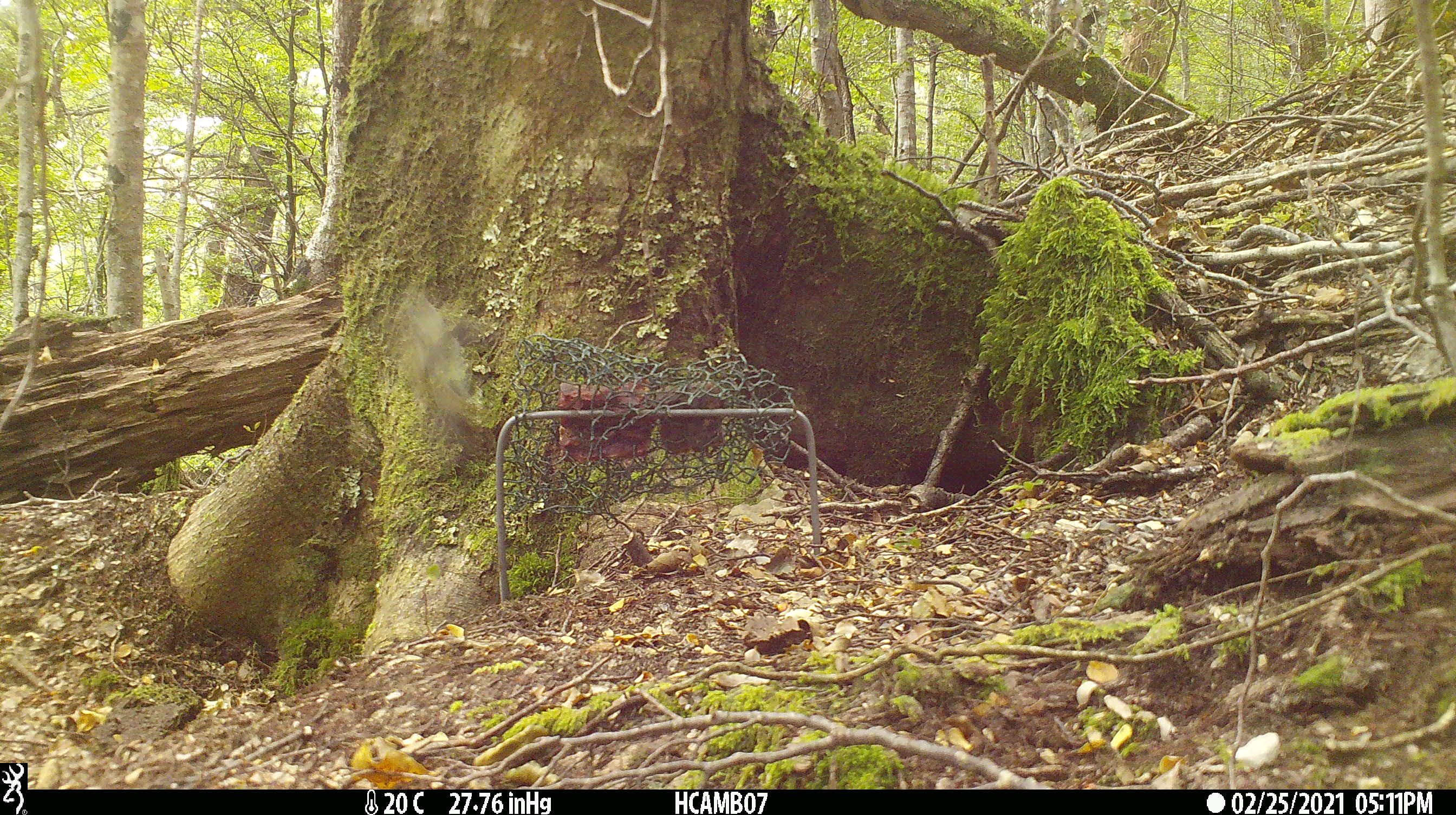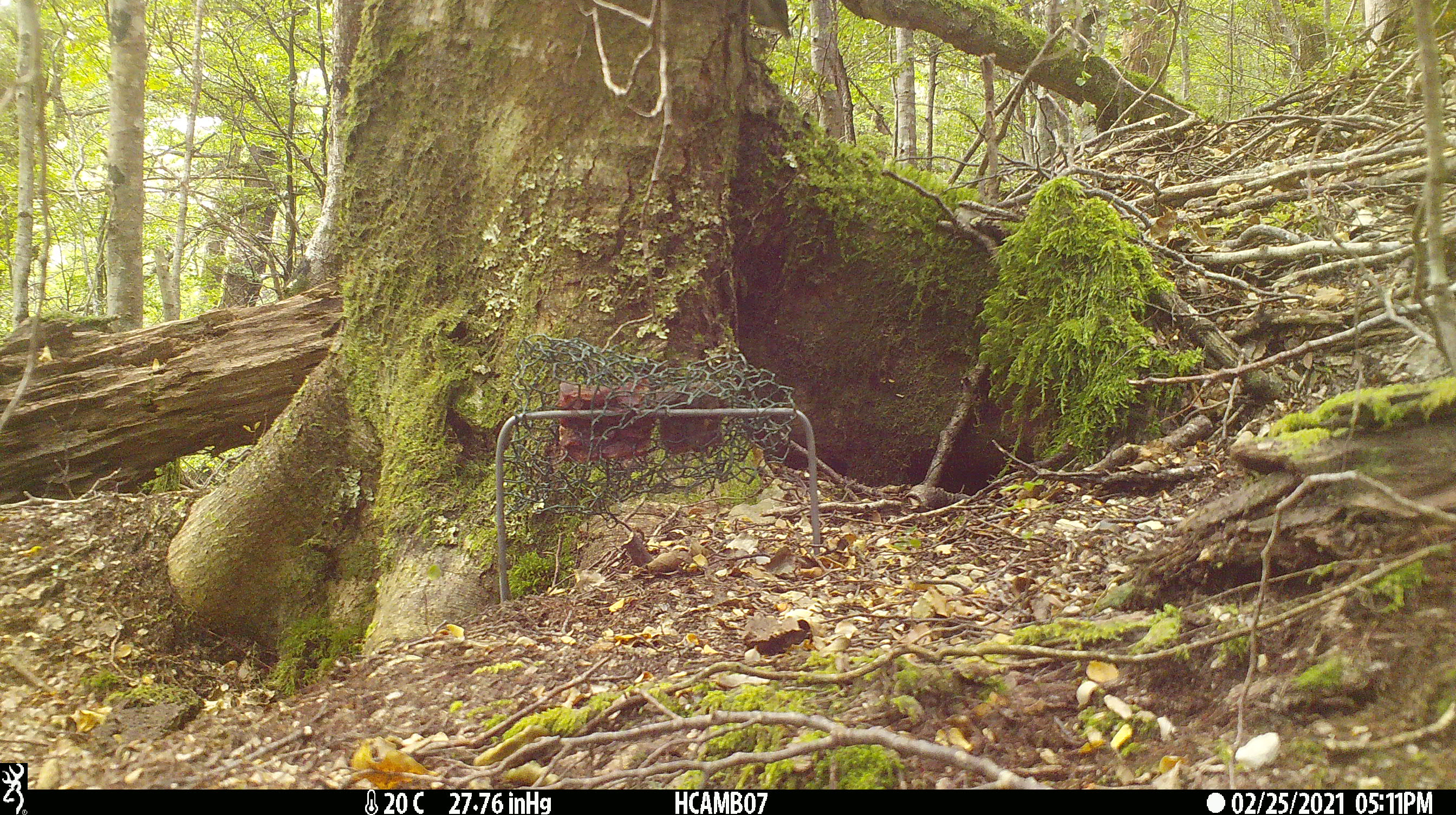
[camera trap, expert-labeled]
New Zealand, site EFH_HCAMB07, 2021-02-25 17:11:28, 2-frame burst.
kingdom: Animalia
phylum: Chordata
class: Aves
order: Passeriformes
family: Acanthisittidae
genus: Acanthisitta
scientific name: Acanthisitta chloris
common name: rifleman